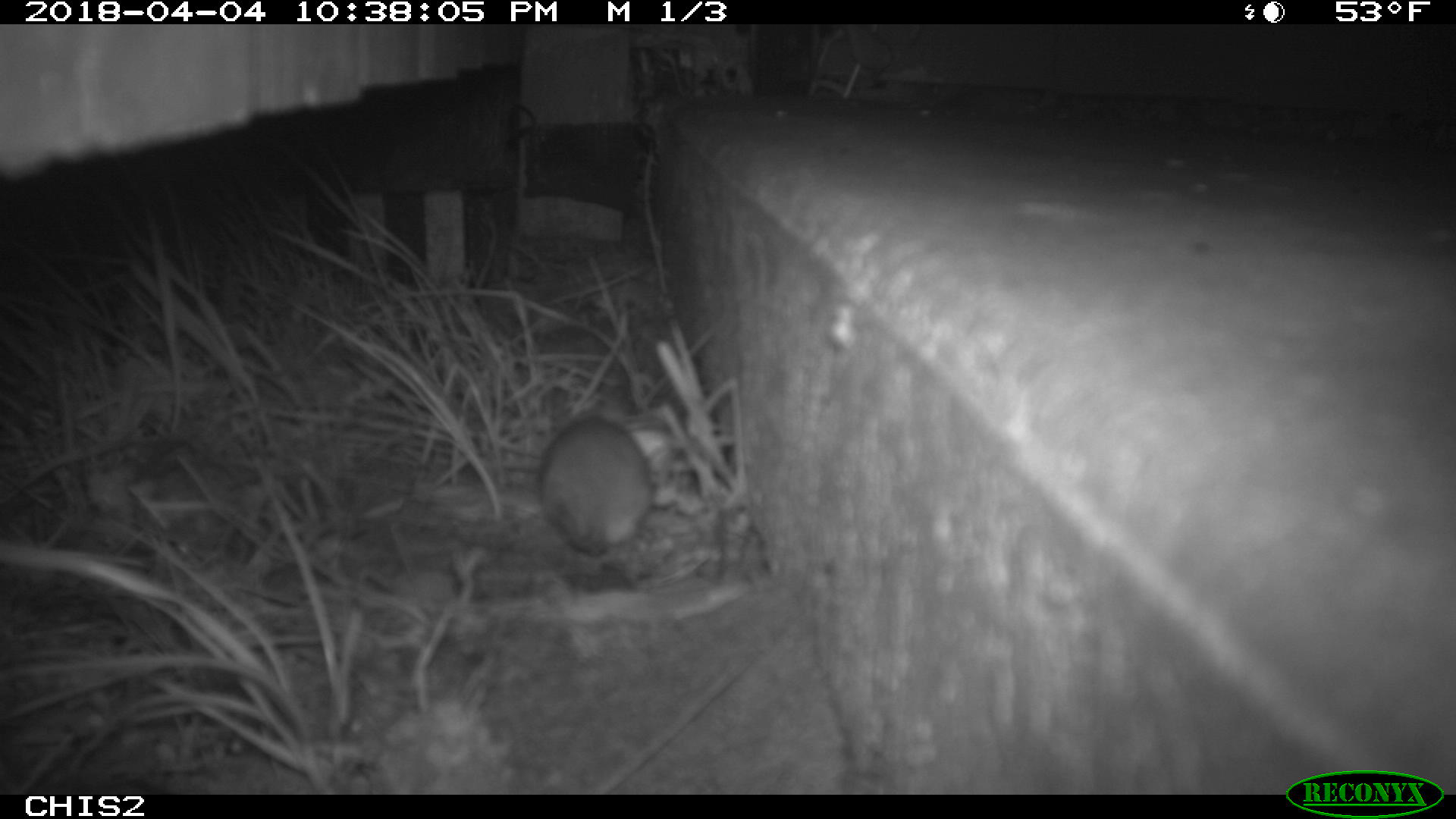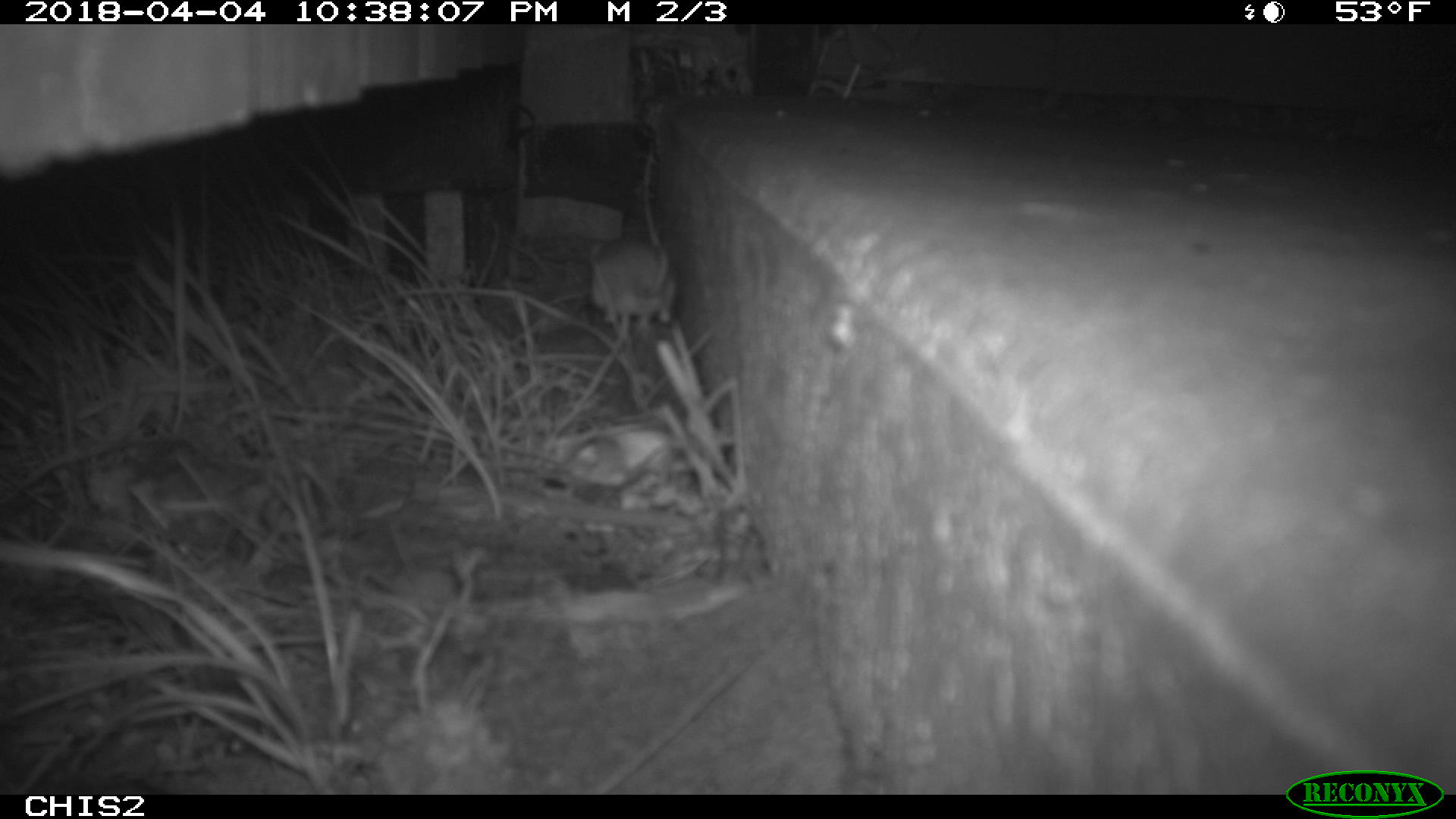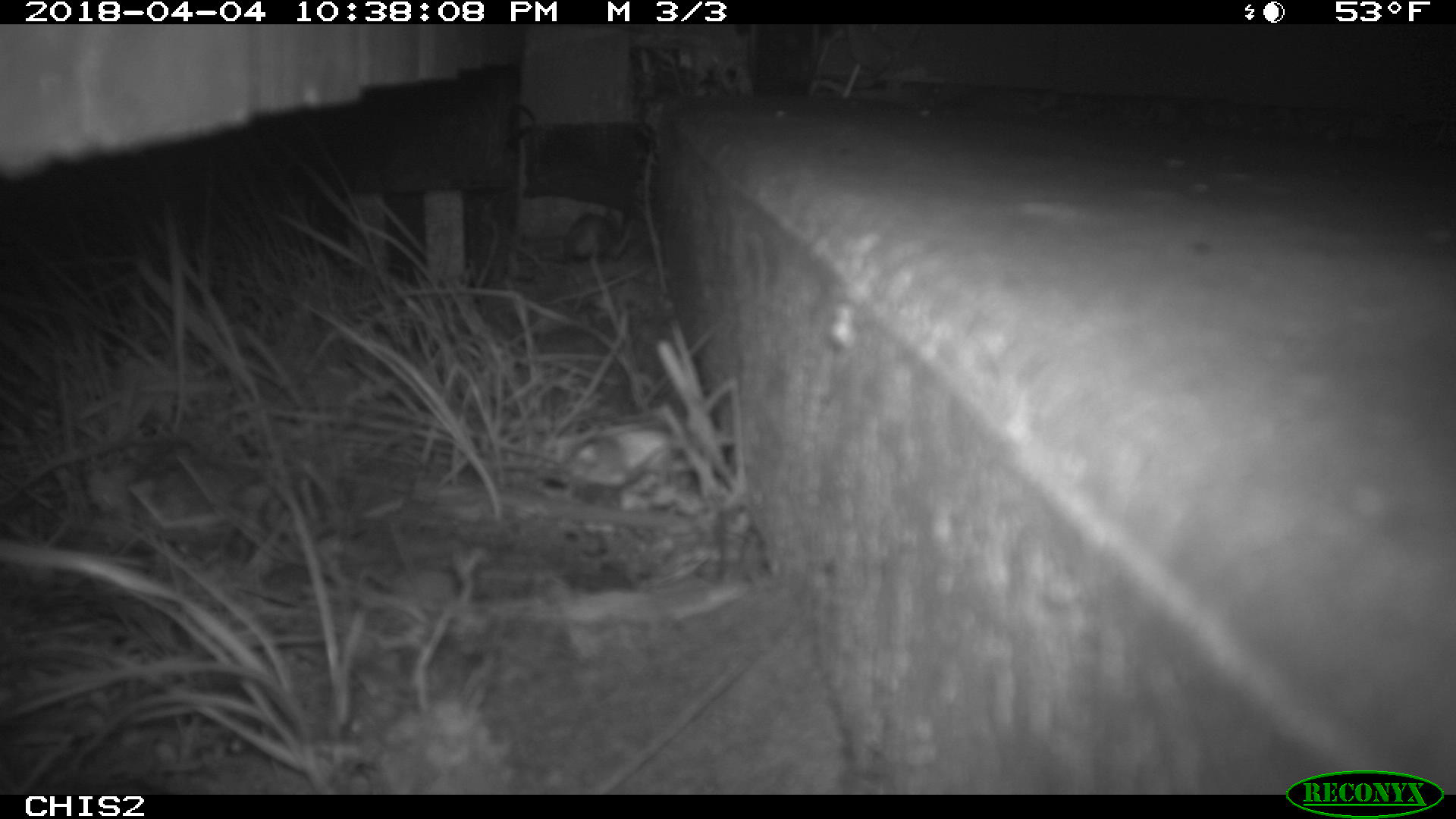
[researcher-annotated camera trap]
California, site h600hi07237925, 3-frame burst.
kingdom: Animalia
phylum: Chordata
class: Mammalia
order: Rodentia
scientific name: Rodentia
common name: rodent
Rodent (Rodentia).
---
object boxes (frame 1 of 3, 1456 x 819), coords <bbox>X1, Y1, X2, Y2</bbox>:
rodent: <bbox>534, 408, 652, 557</bbox>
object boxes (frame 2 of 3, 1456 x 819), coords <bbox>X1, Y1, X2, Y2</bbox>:
rodent: <bbox>589, 152, 676, 322</bbox>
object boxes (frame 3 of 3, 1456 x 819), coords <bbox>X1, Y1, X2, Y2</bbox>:
rodent: <bbox>564, 211, 617, 263</bbox>